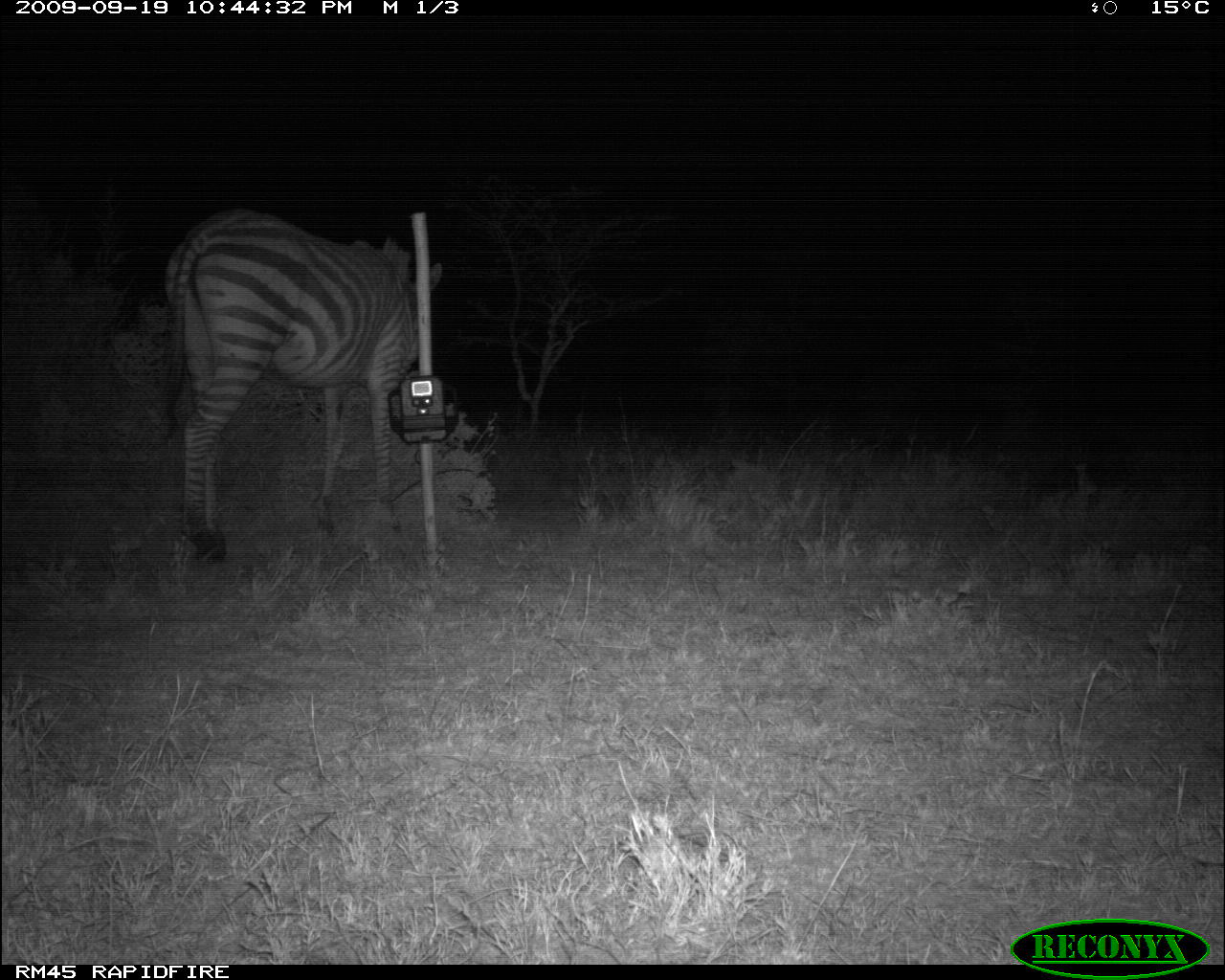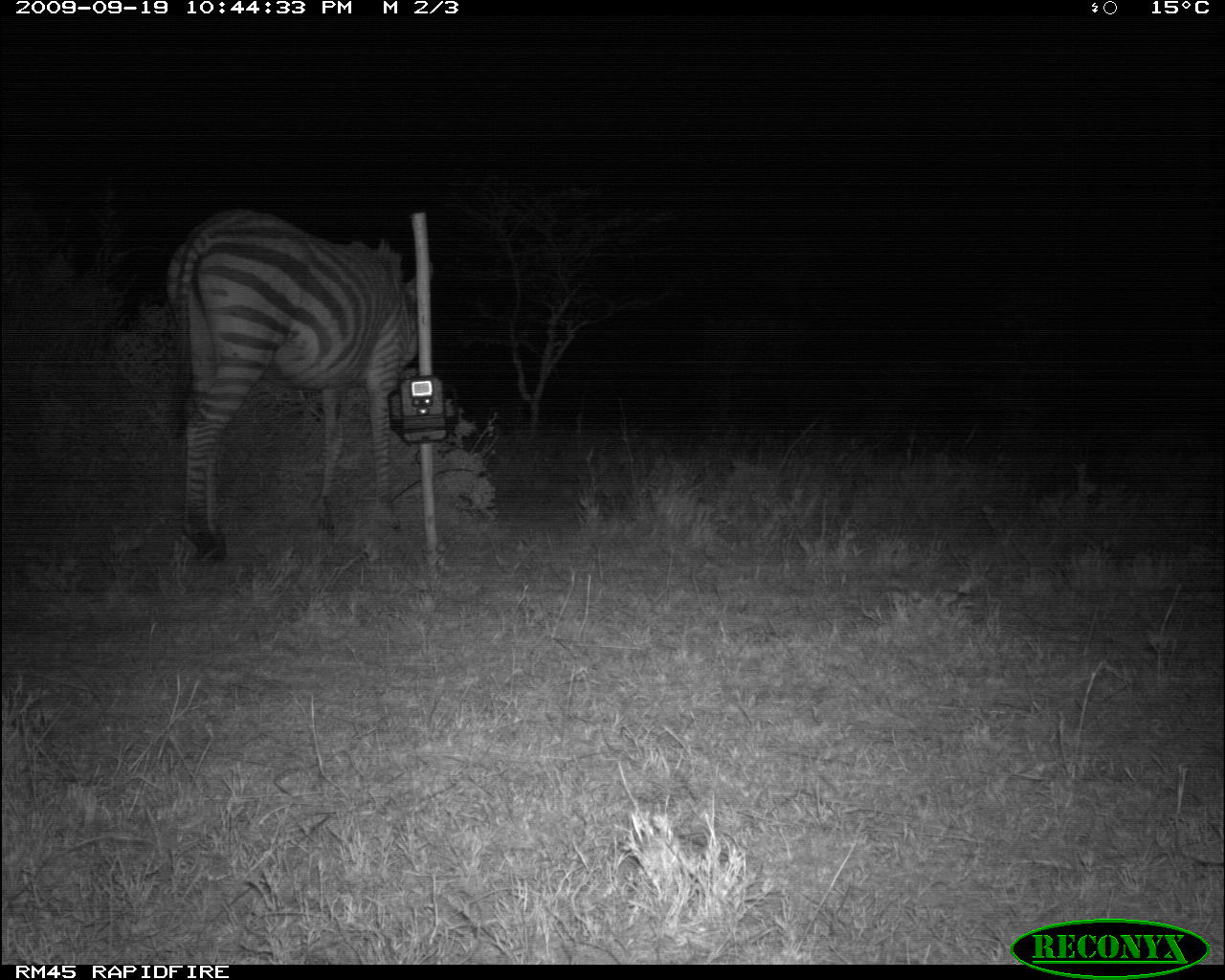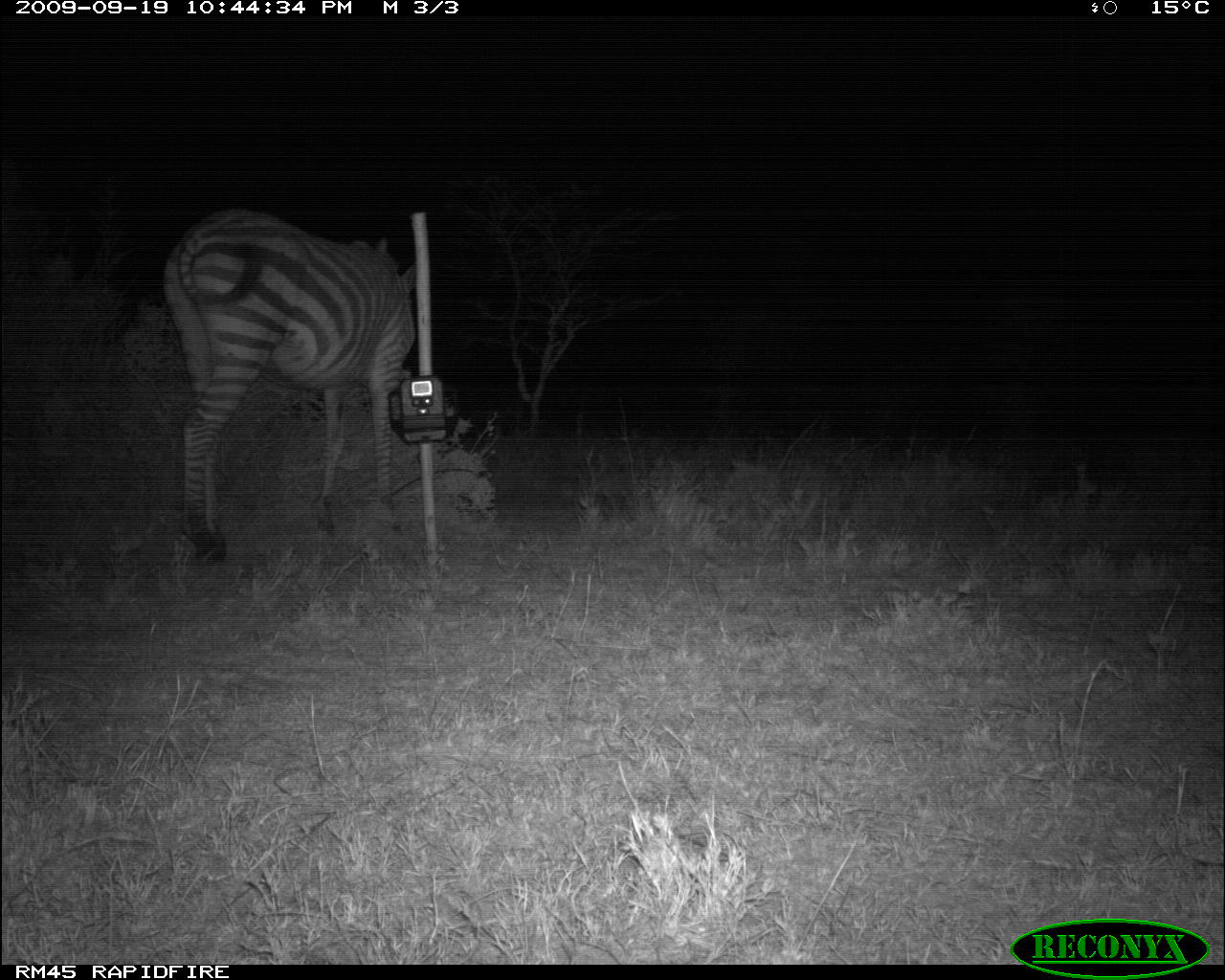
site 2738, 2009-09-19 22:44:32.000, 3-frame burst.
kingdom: Animalia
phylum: Chordata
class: Mammalia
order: Perissodactyla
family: Equidae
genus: Equus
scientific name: Equus quagga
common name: plains zebra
Equus quagga (plains zebra), count 1.